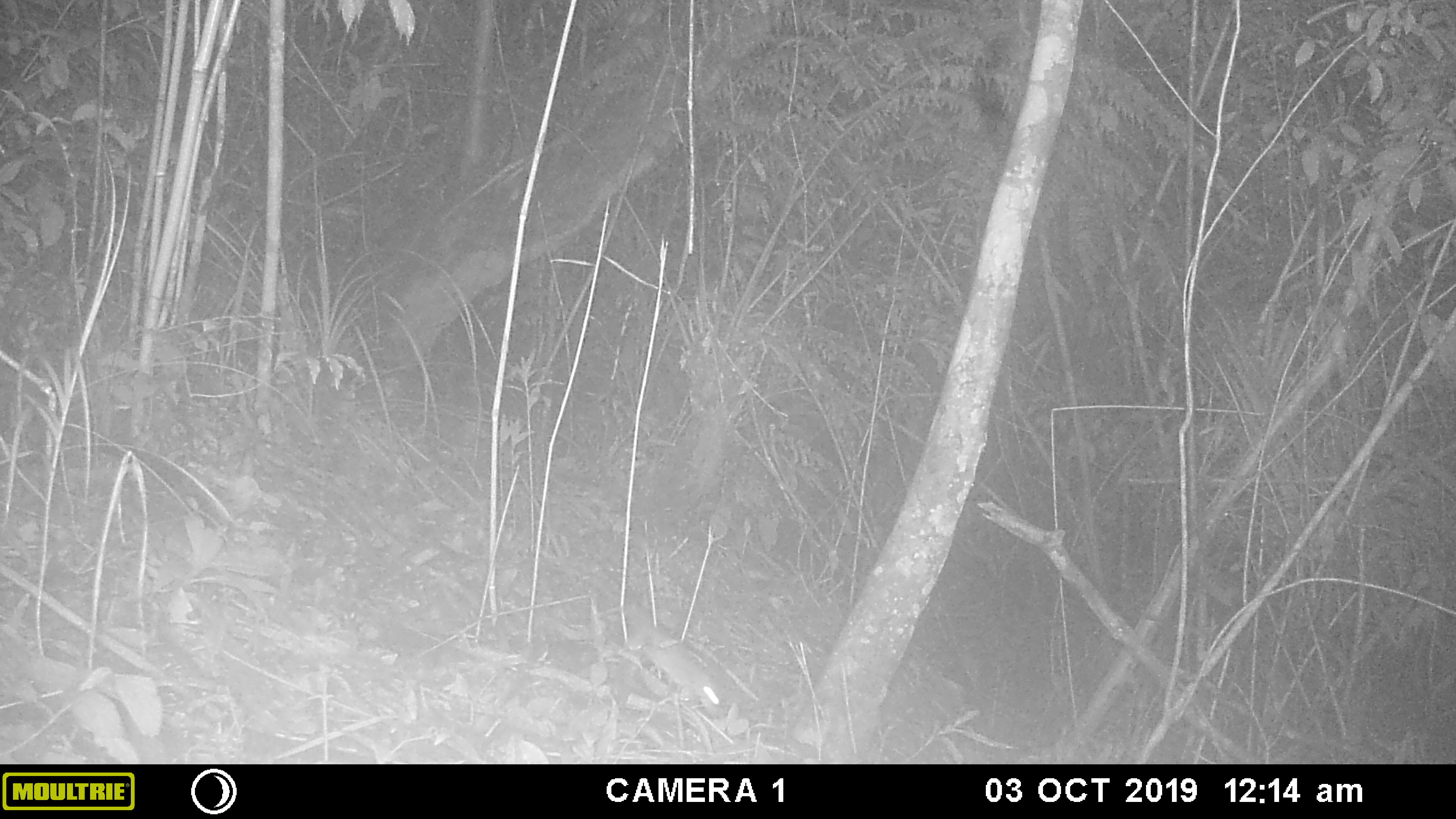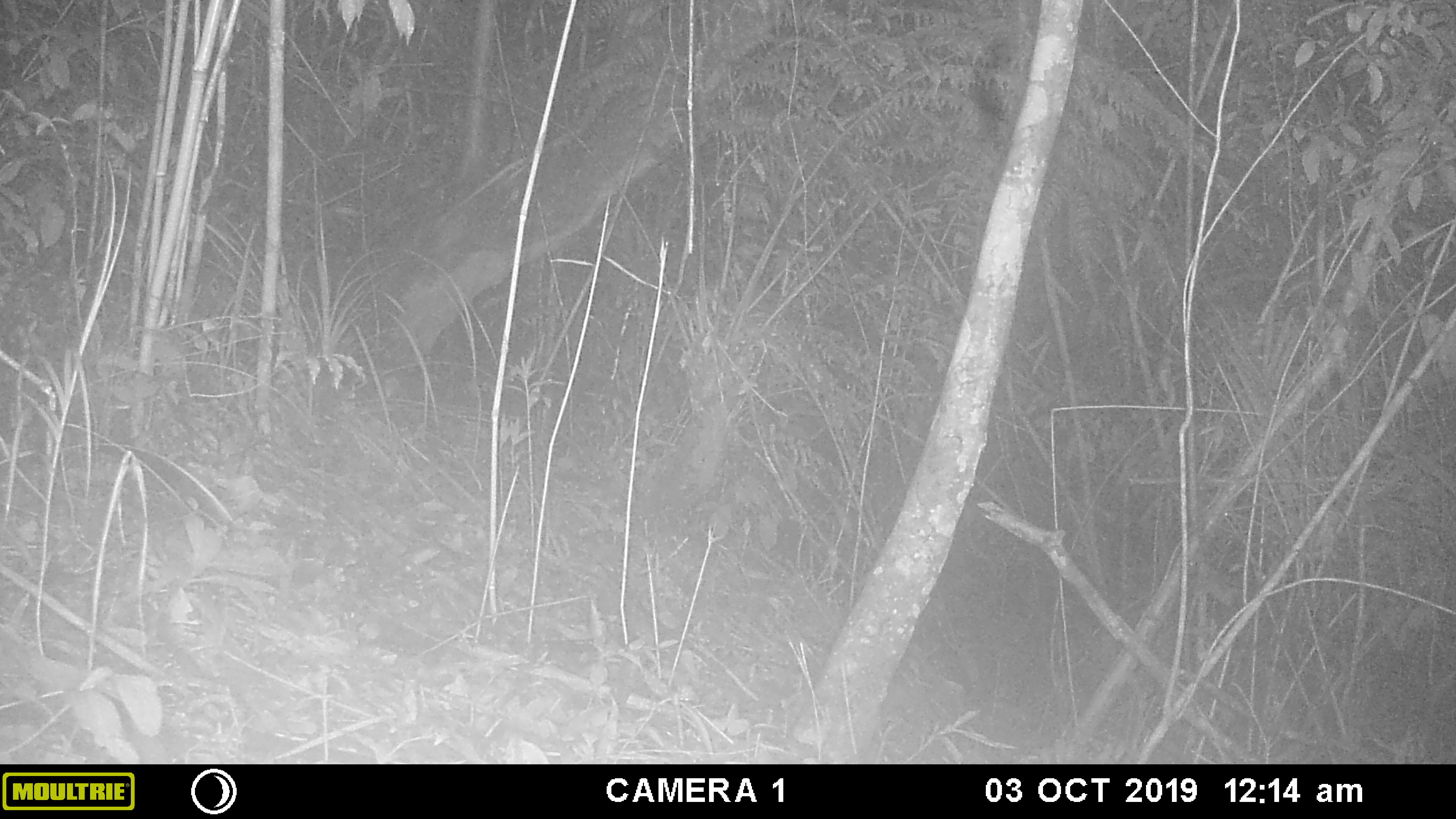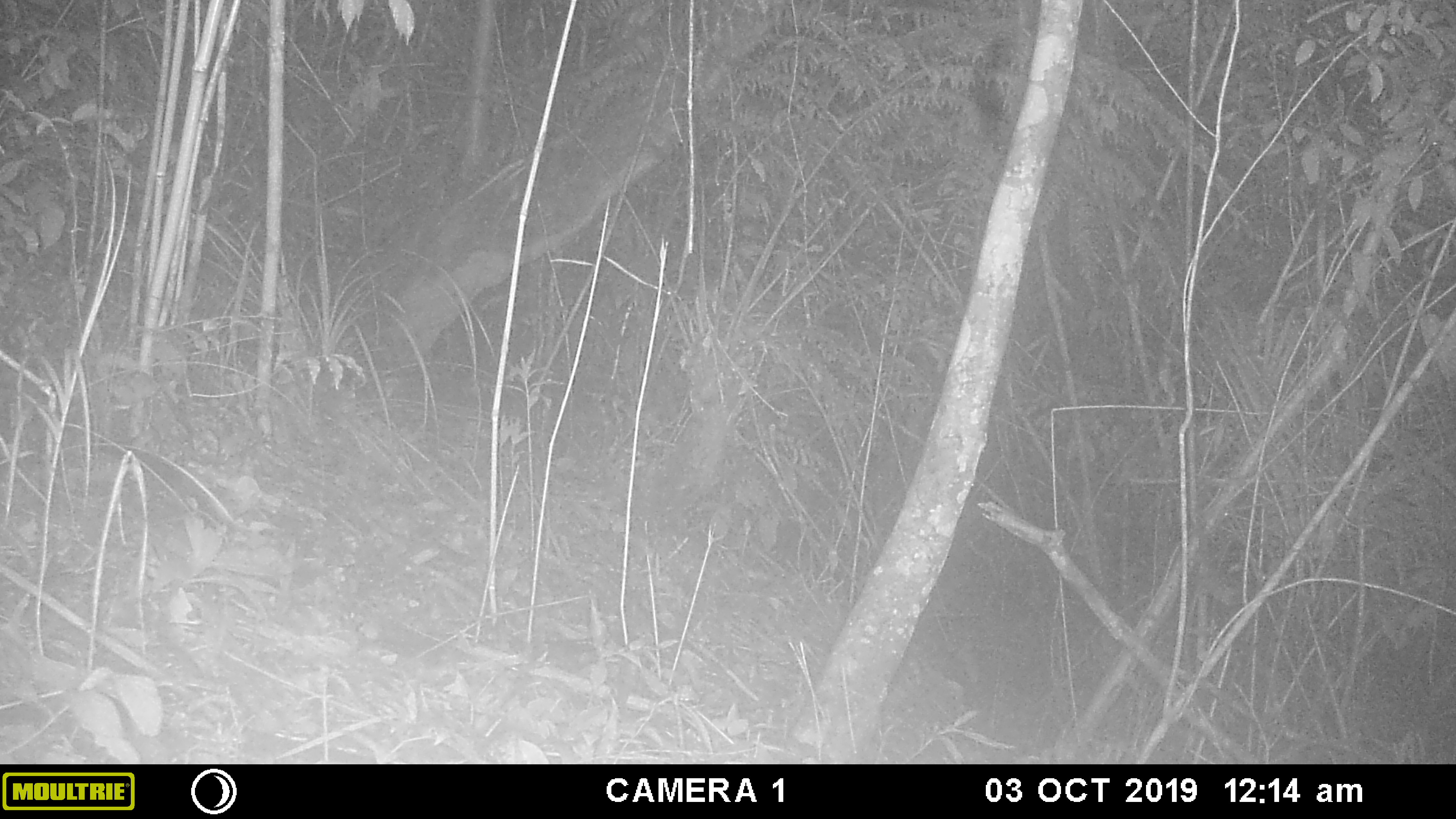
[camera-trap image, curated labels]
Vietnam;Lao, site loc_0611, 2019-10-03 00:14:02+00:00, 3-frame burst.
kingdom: Animalia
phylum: Chordata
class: Mammalia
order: Rodentia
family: Muridae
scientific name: Muridae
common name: old-world mice and rats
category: unidentified murid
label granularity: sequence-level